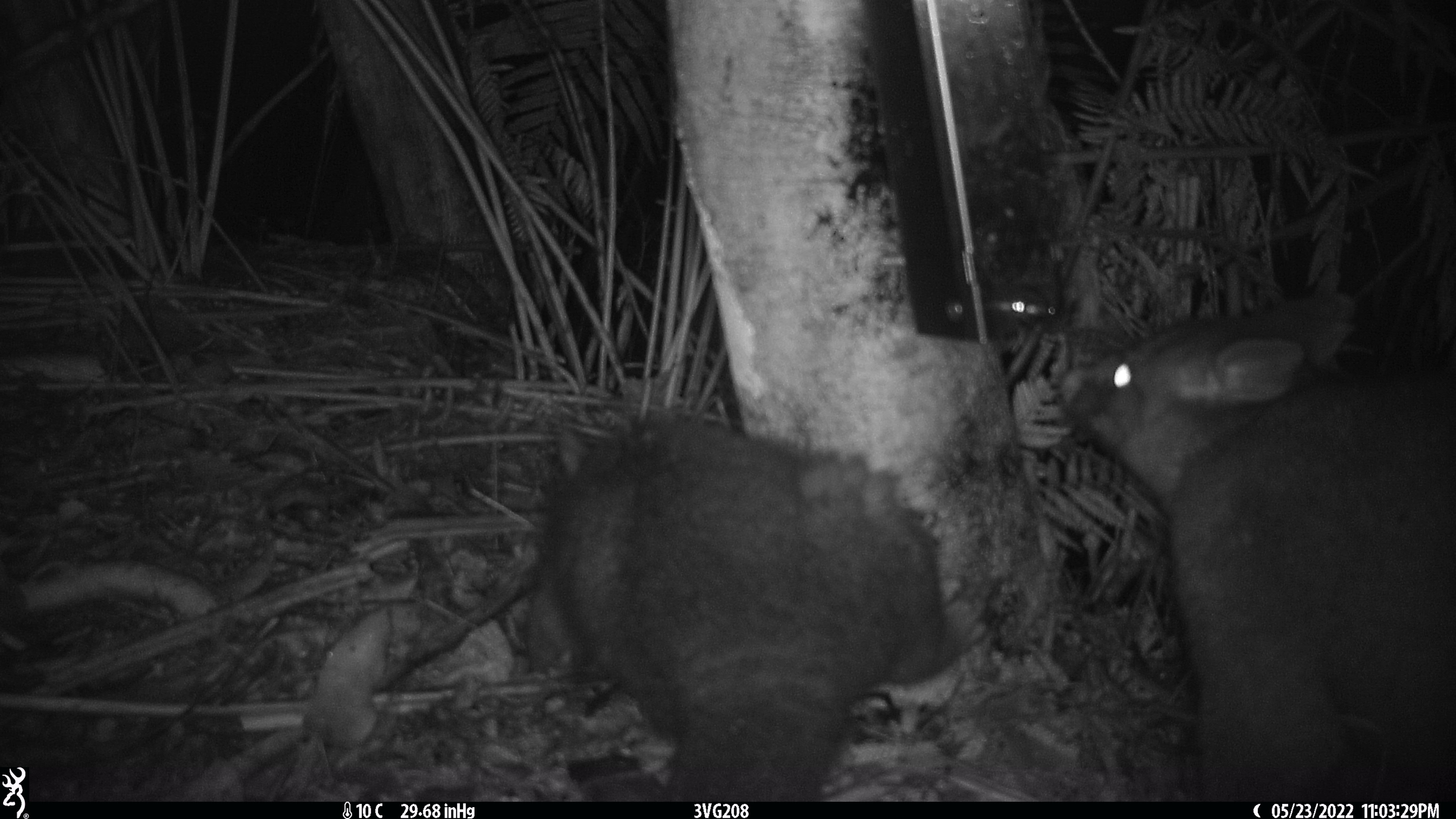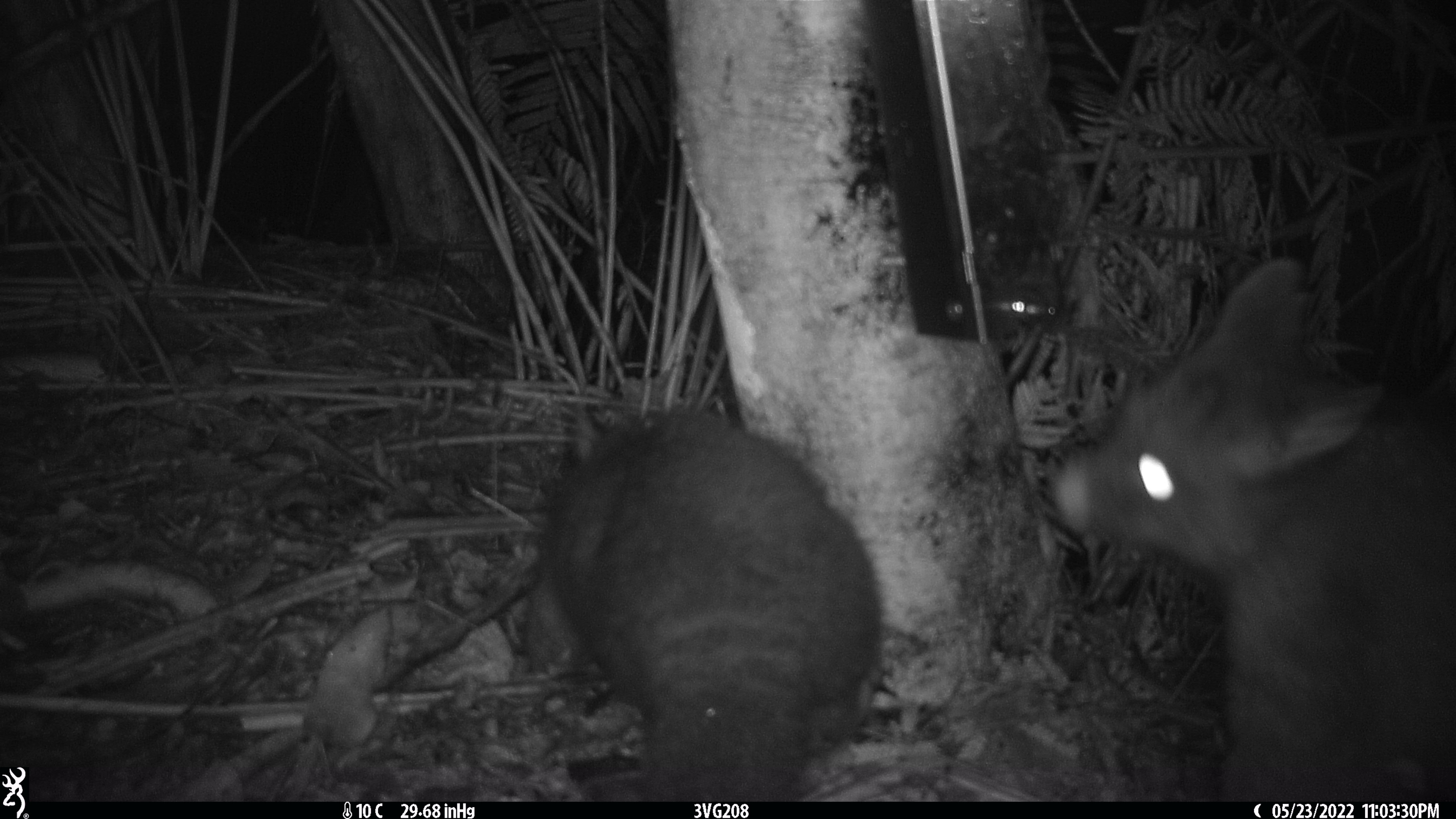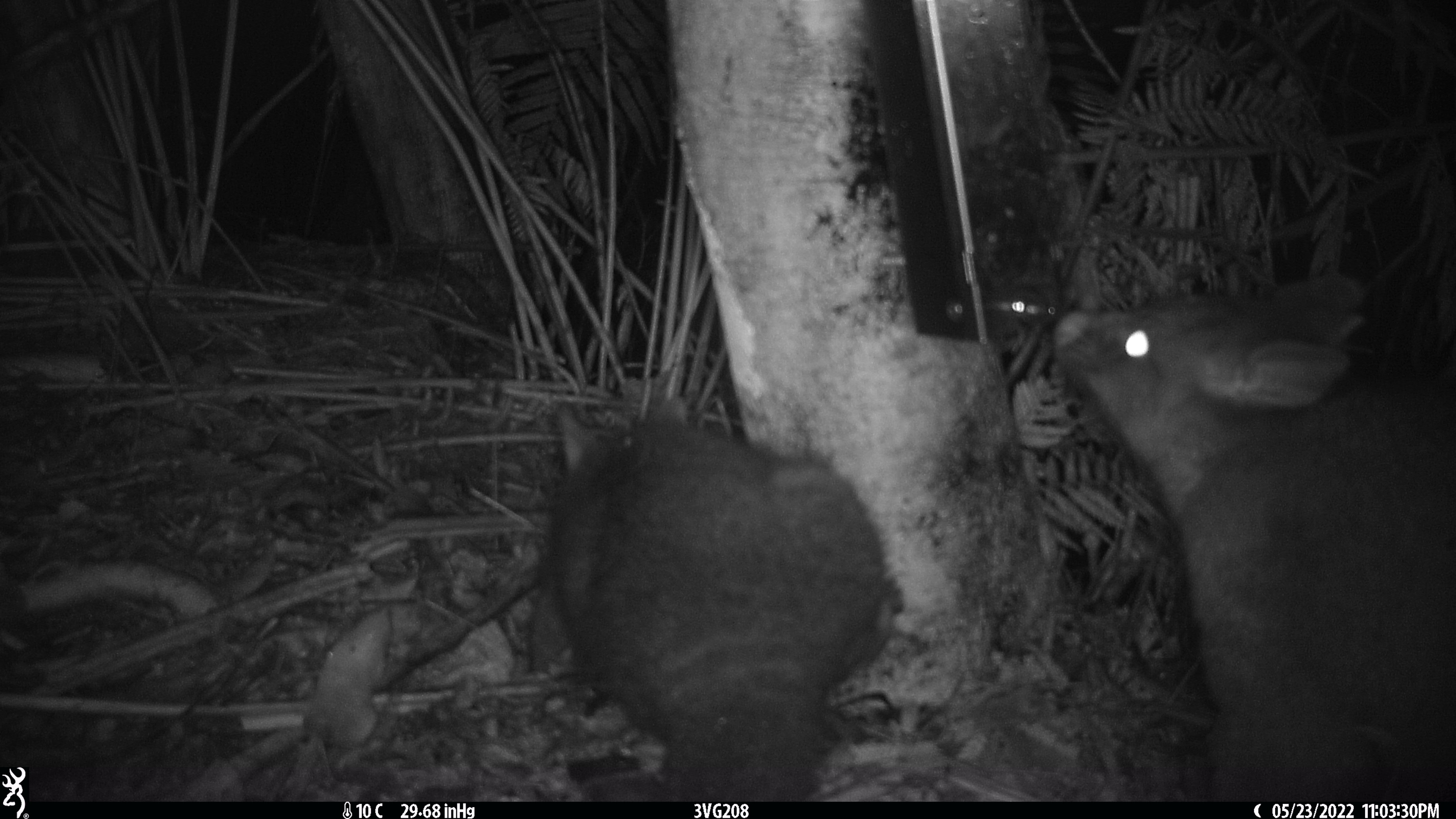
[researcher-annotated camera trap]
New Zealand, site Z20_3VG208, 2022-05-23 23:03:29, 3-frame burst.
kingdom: Animalia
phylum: Chordata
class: Mammalia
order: Diprotodontia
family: Phalangeridae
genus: Trichosurus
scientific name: Trichosurus vulpecula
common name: common brushtail possum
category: possum